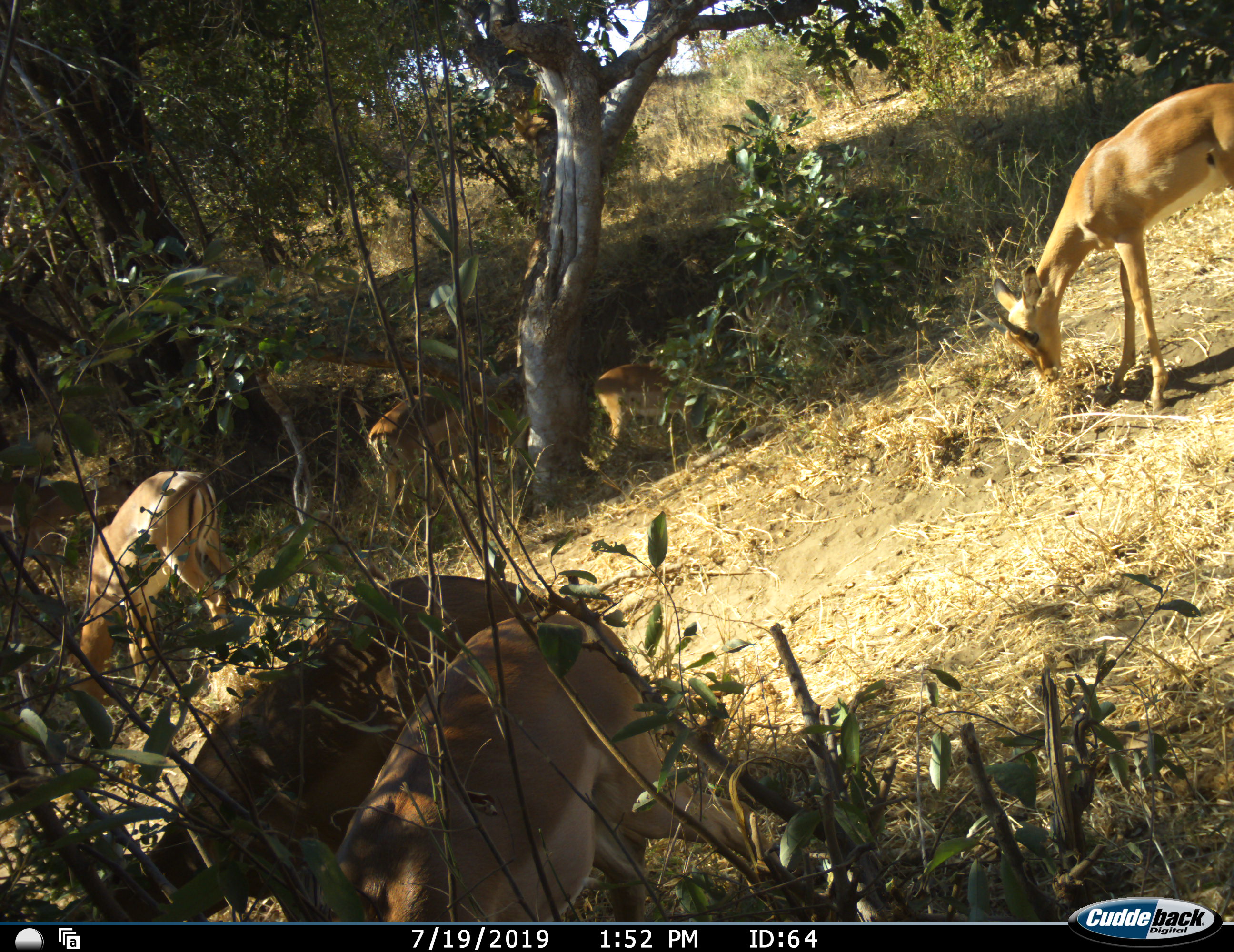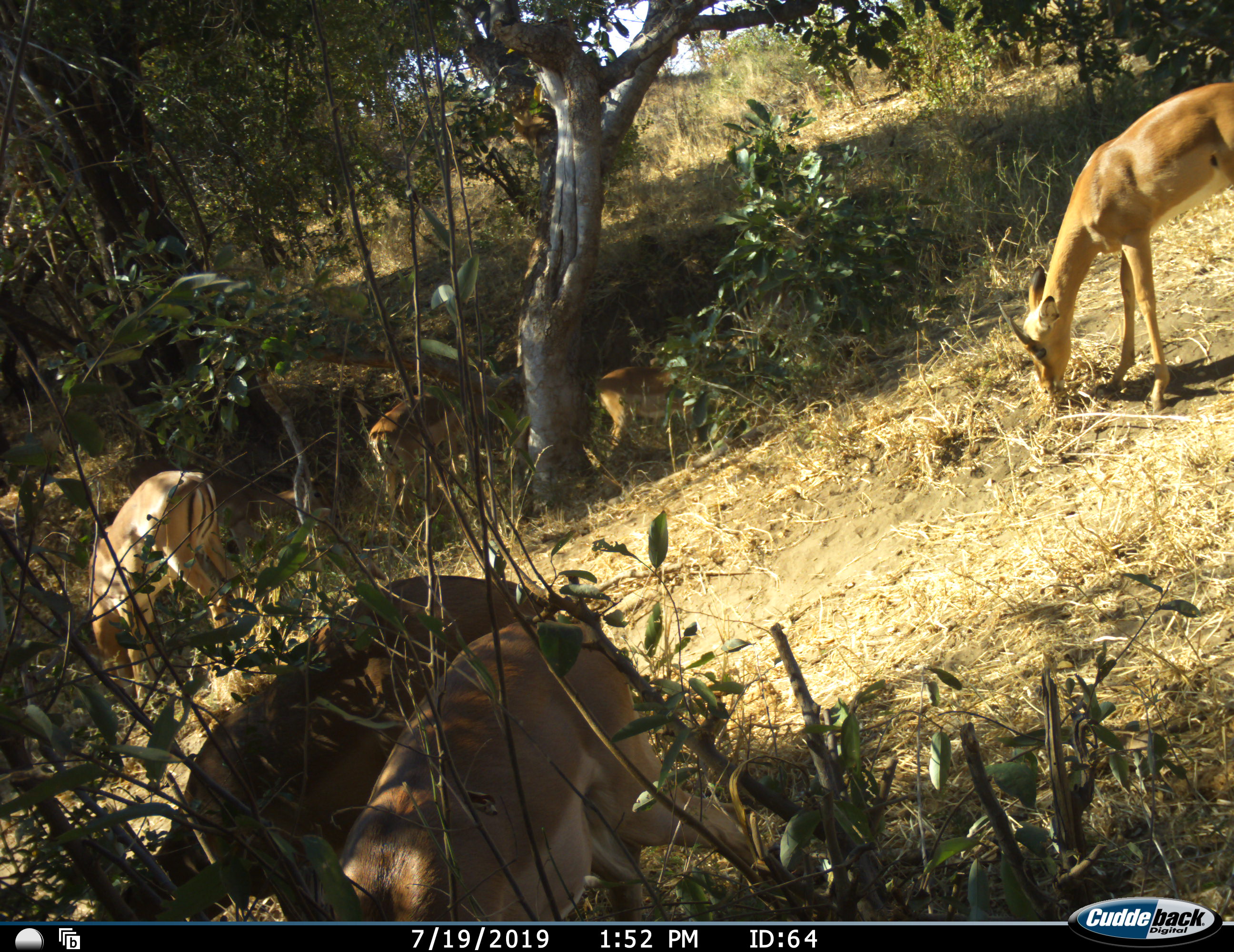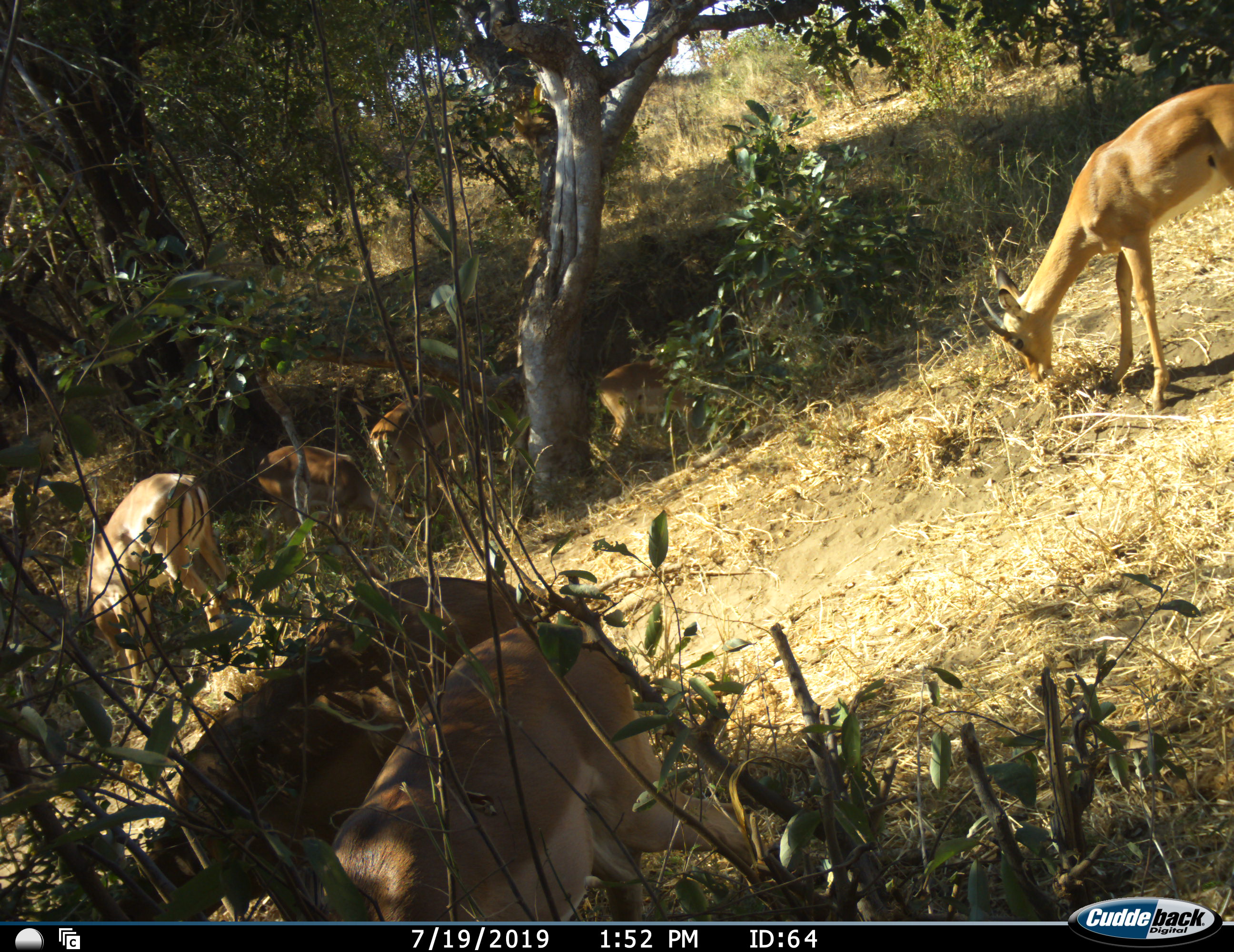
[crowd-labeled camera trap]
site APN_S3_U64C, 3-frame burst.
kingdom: Animalia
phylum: Chordata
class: Mammalia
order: Artiodactyla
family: Bovidae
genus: Aepyceros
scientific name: Aepyceros melampus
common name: impala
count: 7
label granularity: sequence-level